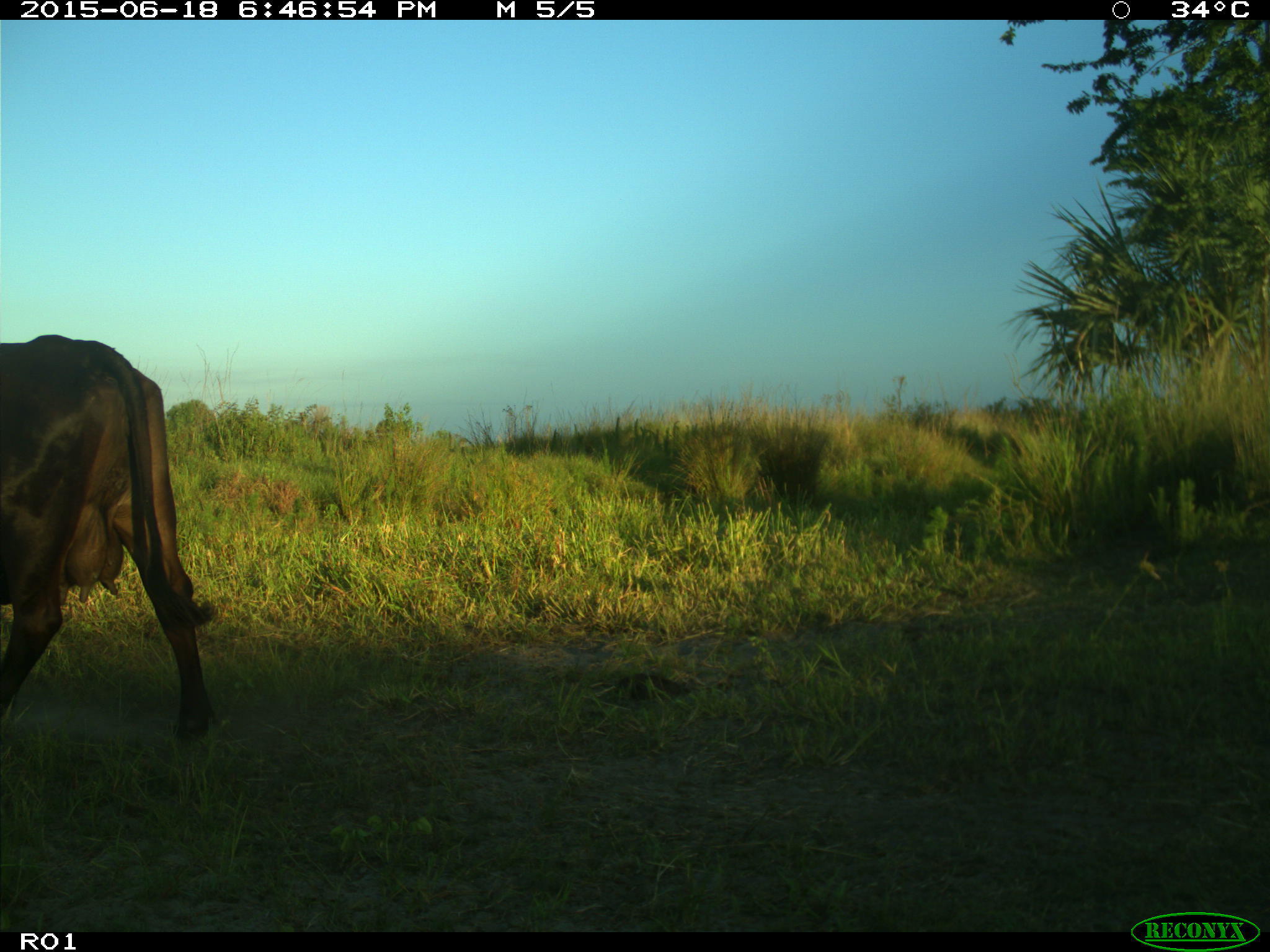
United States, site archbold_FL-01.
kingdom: Animalia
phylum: Chordata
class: Mammalia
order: Artiodactyla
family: Bovidae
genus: Bos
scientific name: Bos taurus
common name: domestic cow